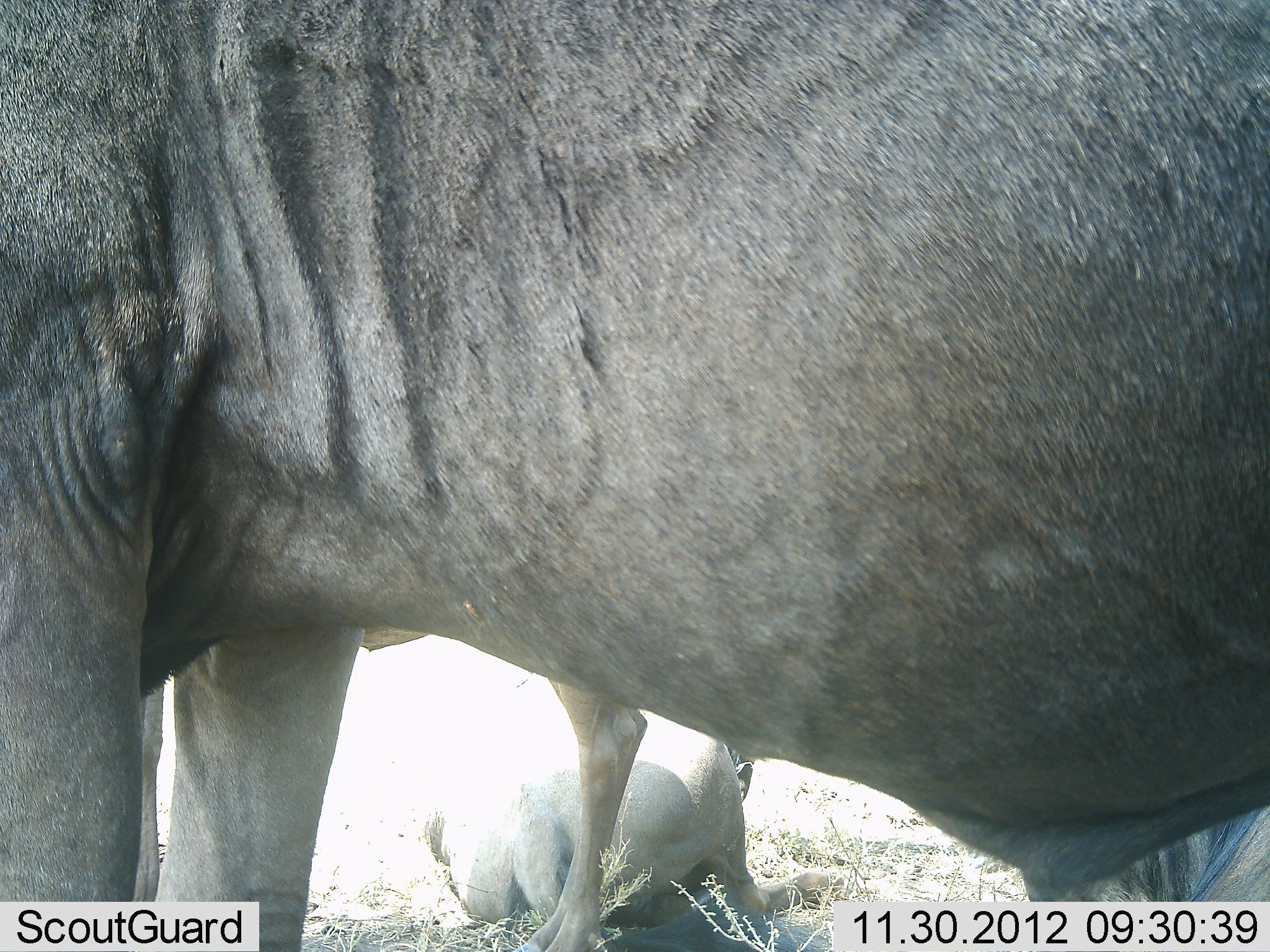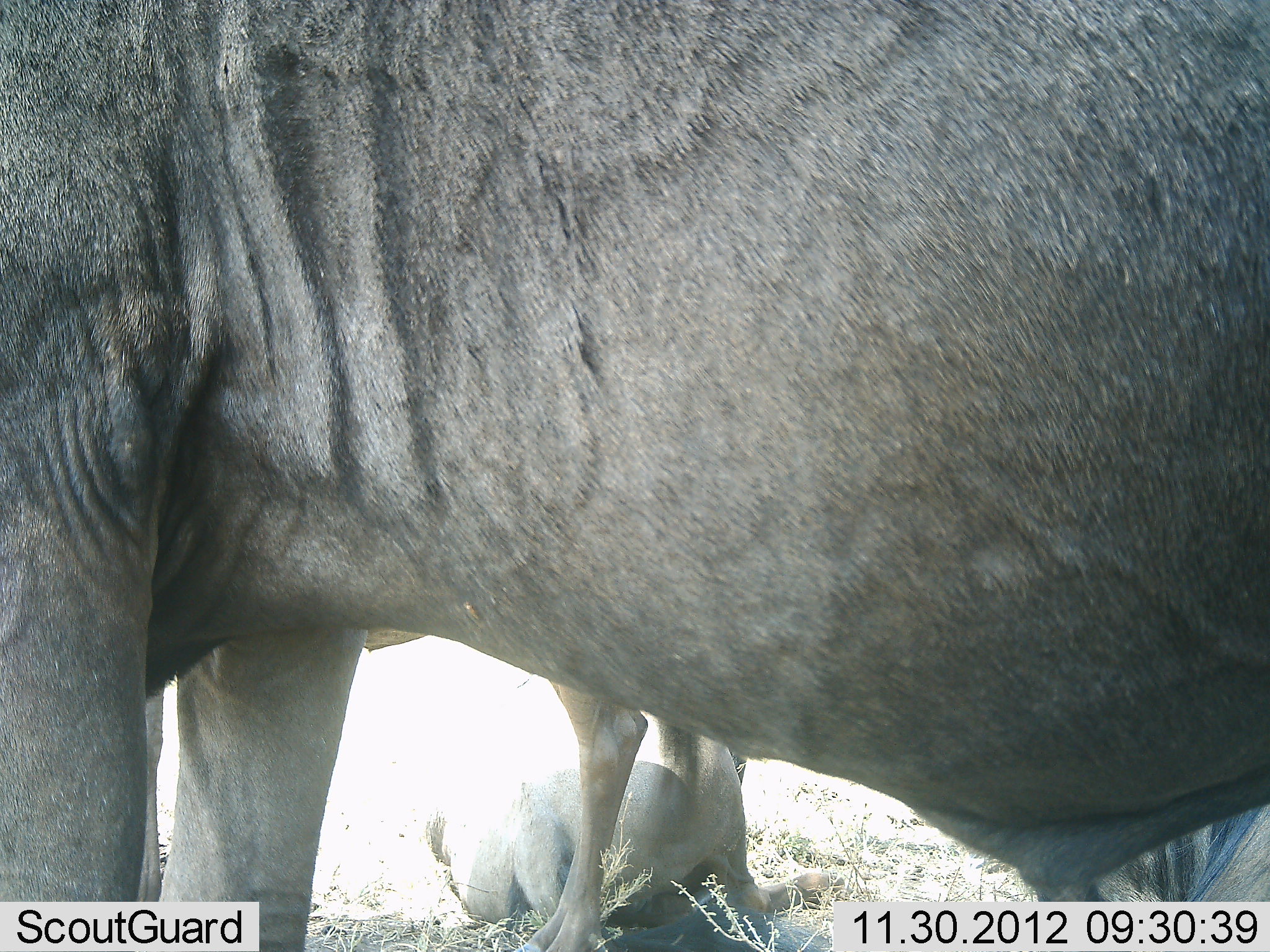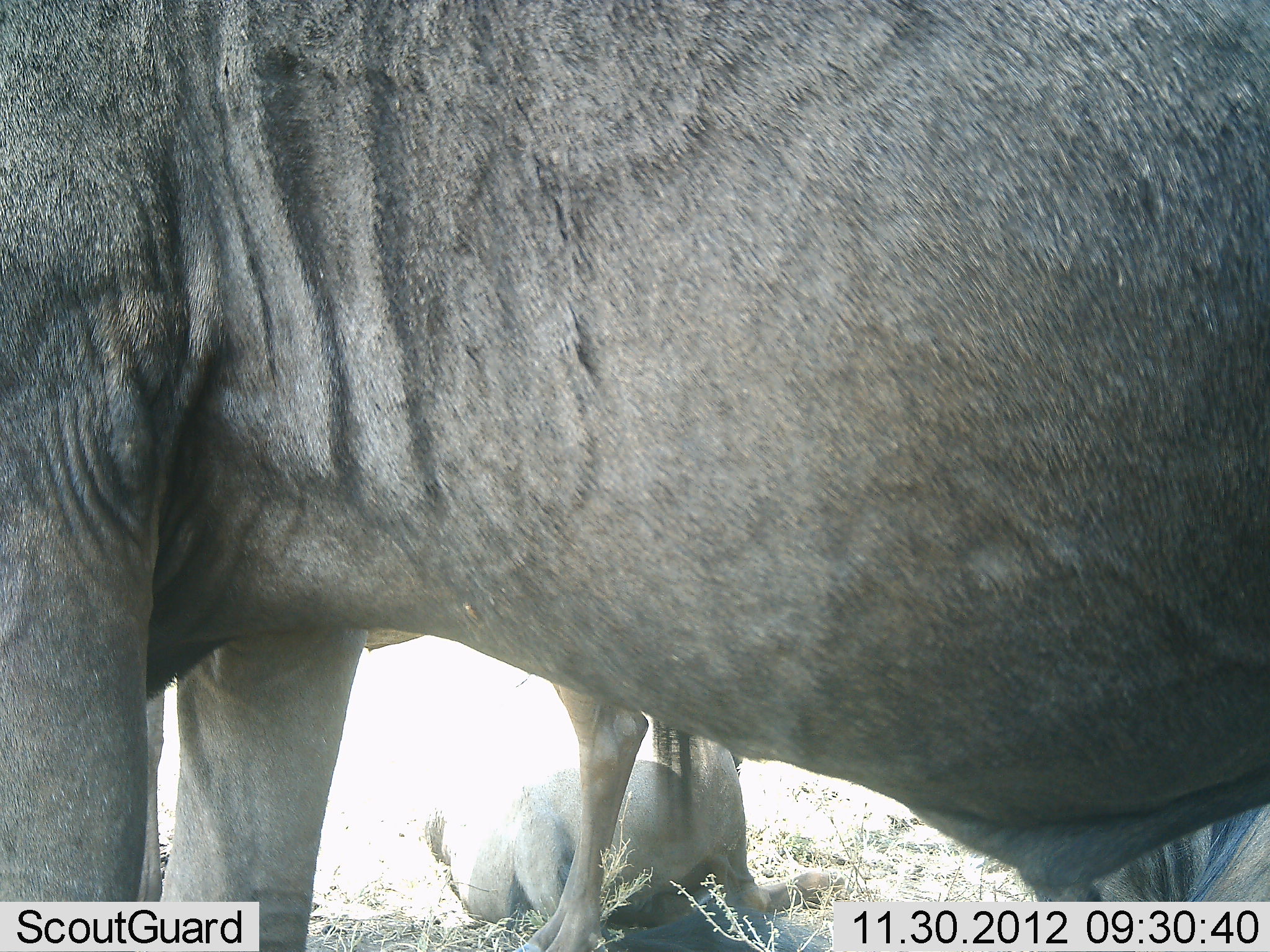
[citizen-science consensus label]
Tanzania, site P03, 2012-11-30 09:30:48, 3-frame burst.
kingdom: Animalia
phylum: Chordata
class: Mammalia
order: Artiodactyla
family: Bovidae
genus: Connochaetes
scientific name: Connochaetes taurinus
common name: blue wildebeest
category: wildebeest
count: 3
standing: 100%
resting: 70%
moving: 0%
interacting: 10%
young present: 10%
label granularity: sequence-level